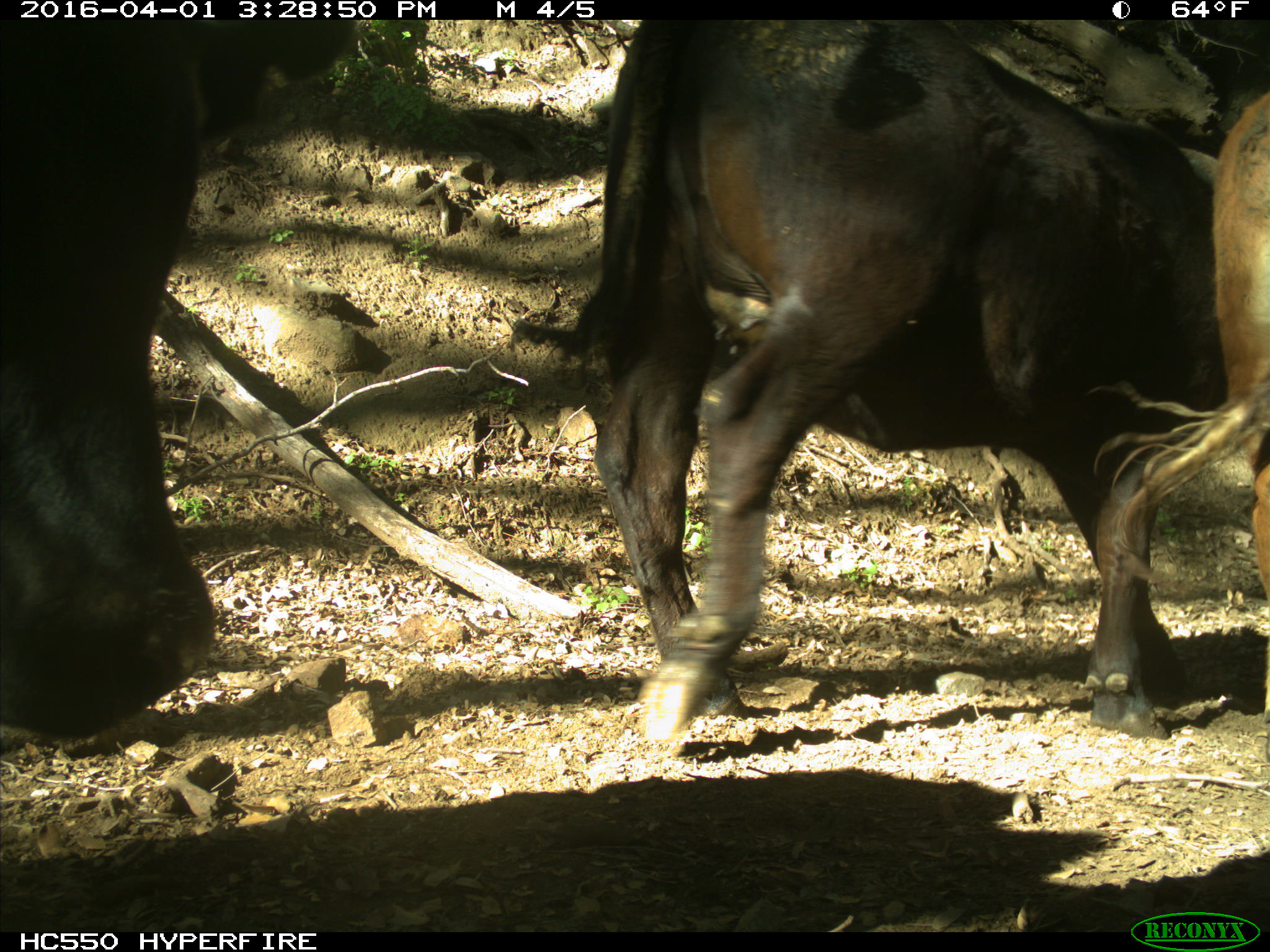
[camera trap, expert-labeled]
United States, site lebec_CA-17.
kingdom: Animalia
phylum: Chordata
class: Mammalia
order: Artiodactyla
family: Bovidae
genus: Bos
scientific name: Bos taurus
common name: domestic cow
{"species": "Bos taurus (domestic cow)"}